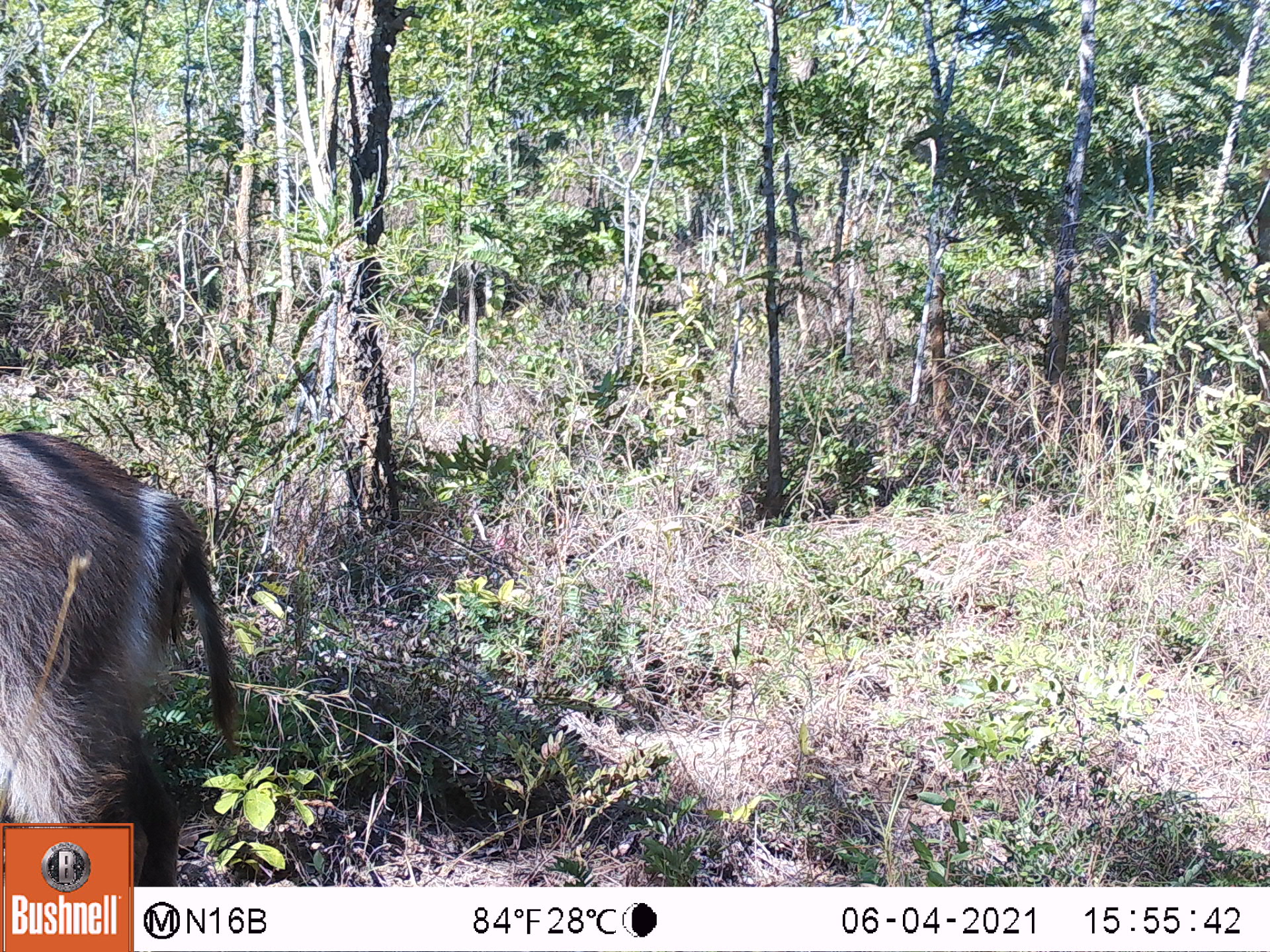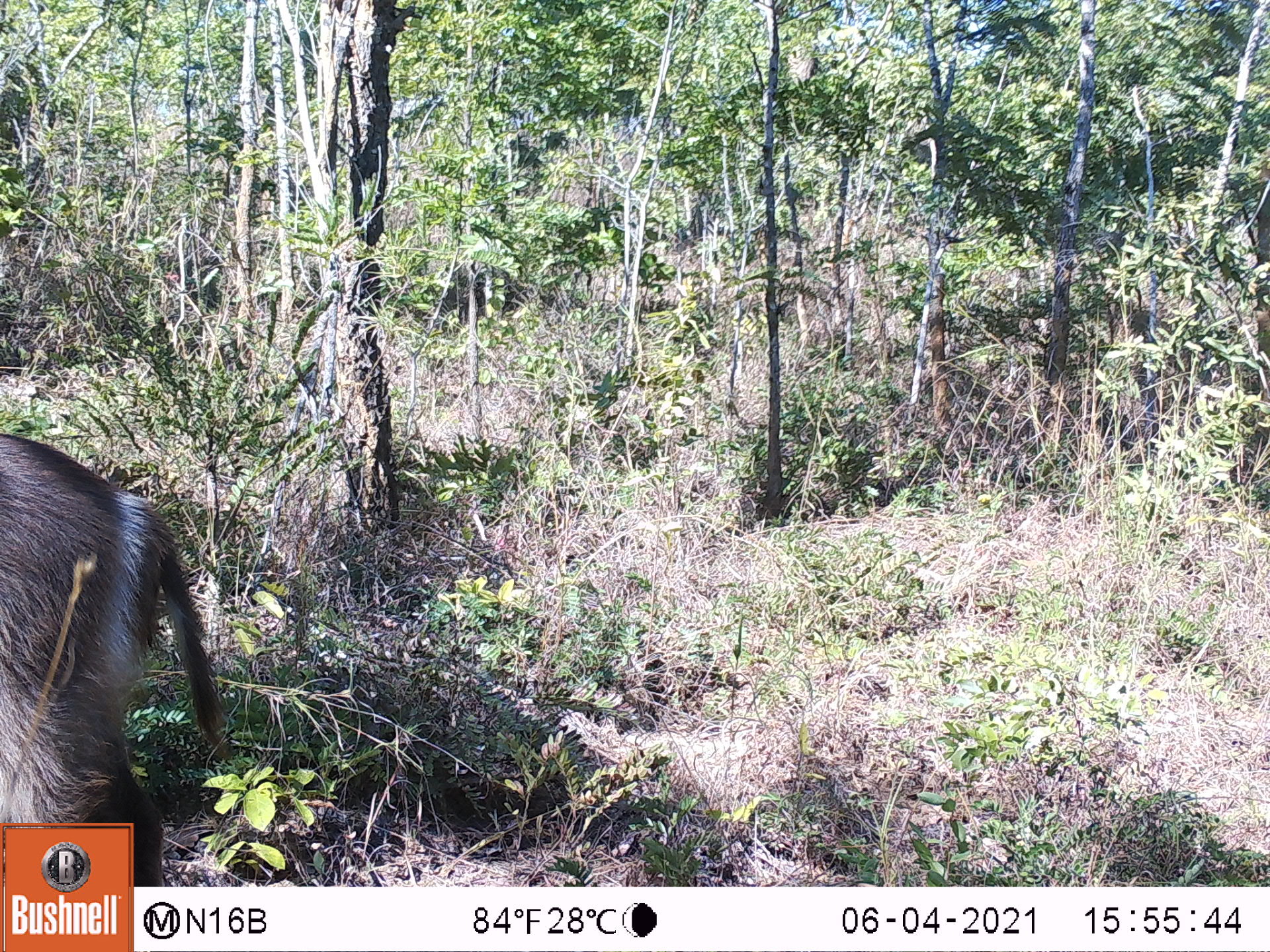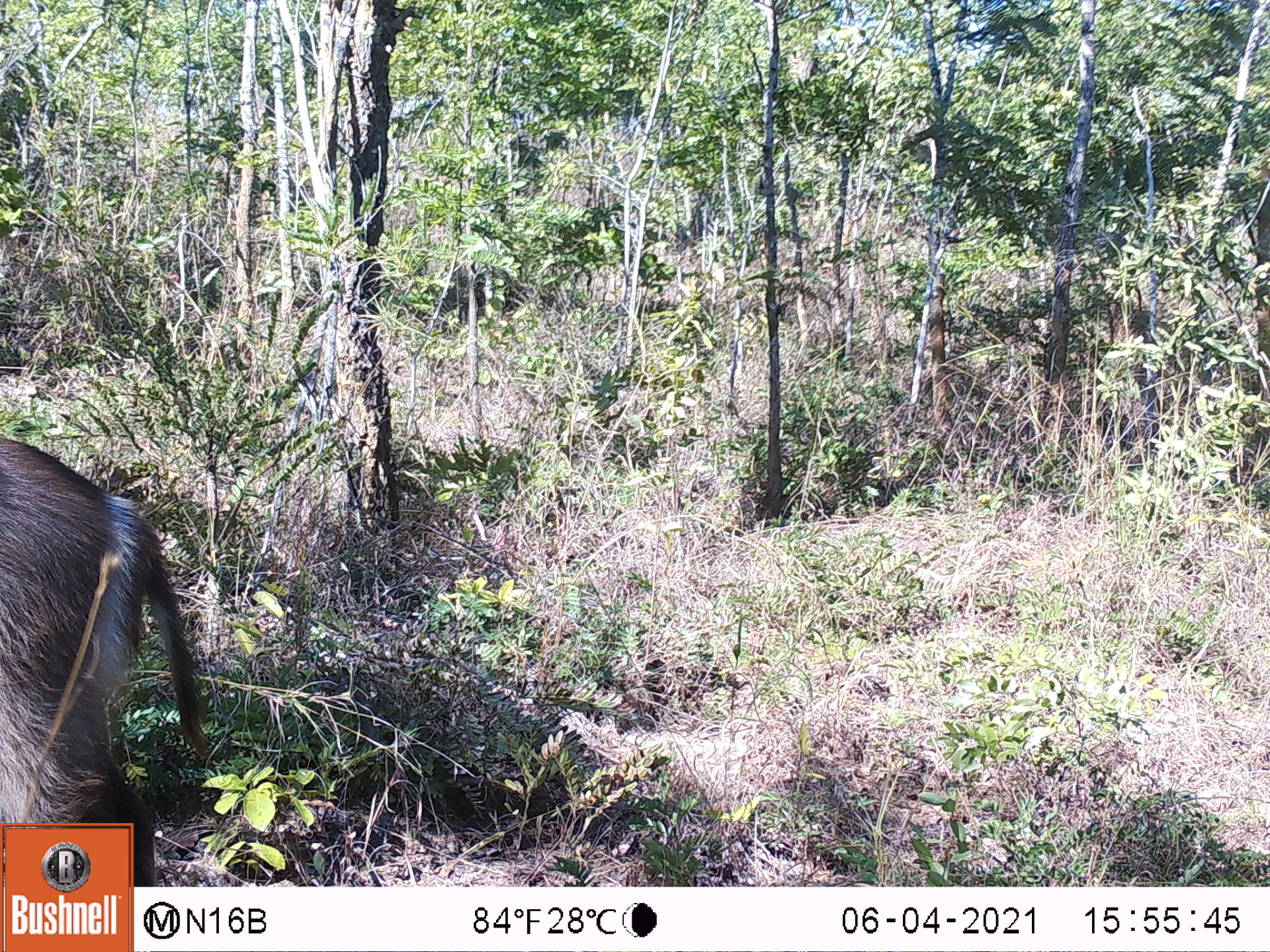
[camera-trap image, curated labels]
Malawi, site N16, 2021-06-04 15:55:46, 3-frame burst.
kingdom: Animalia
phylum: Chordata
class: Mammalia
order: Artiodactyla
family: Bovidae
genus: Kobus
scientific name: Kobus ellipsiprymnus ellipsiprymnus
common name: common waterbuck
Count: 1.